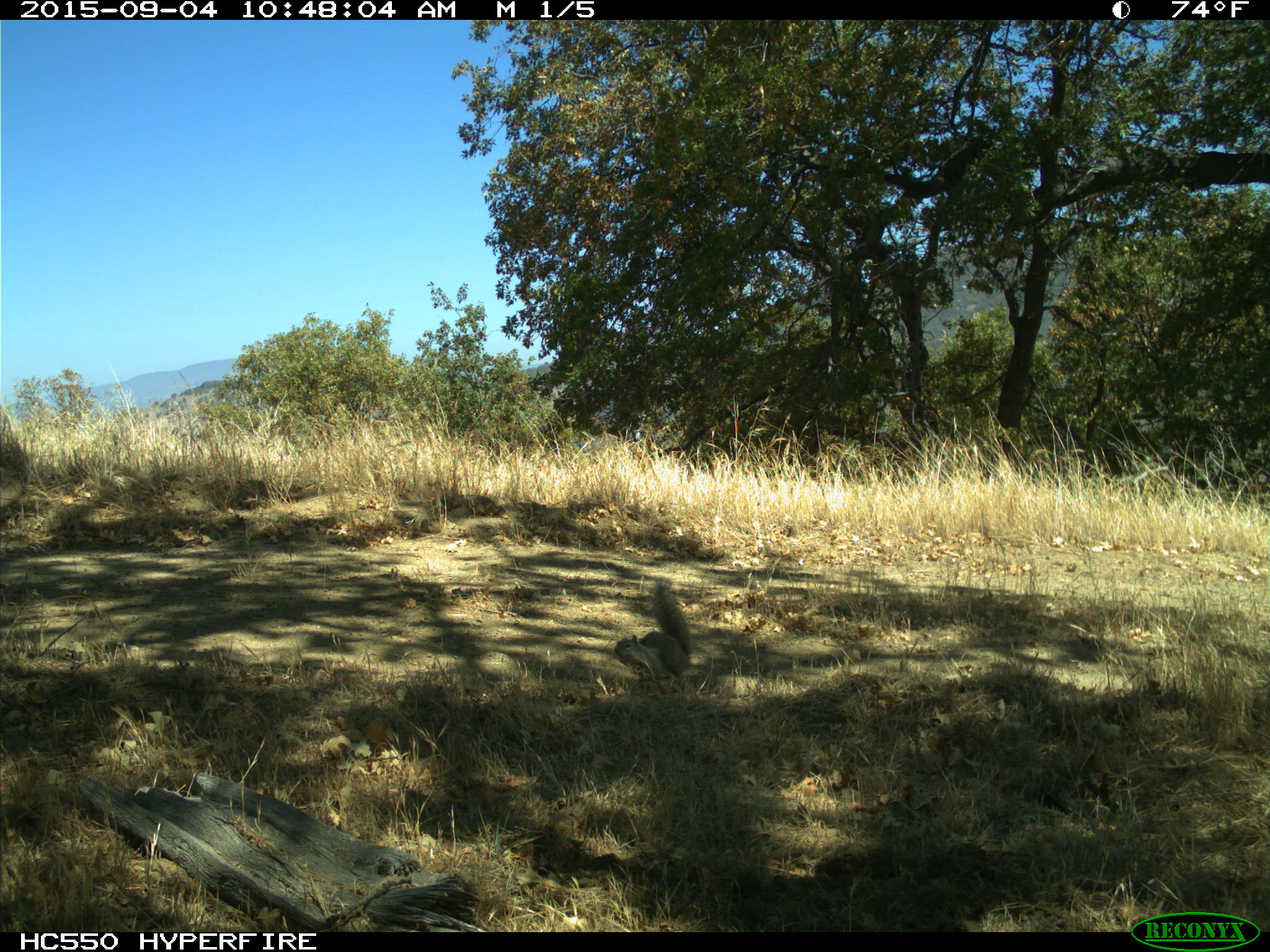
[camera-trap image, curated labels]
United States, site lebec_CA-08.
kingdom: Animalia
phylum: Chordata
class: Mammalia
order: Rodentia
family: Sciuridae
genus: Otospermophilus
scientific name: Otospermophilus beecheyi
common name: california ground squirrel